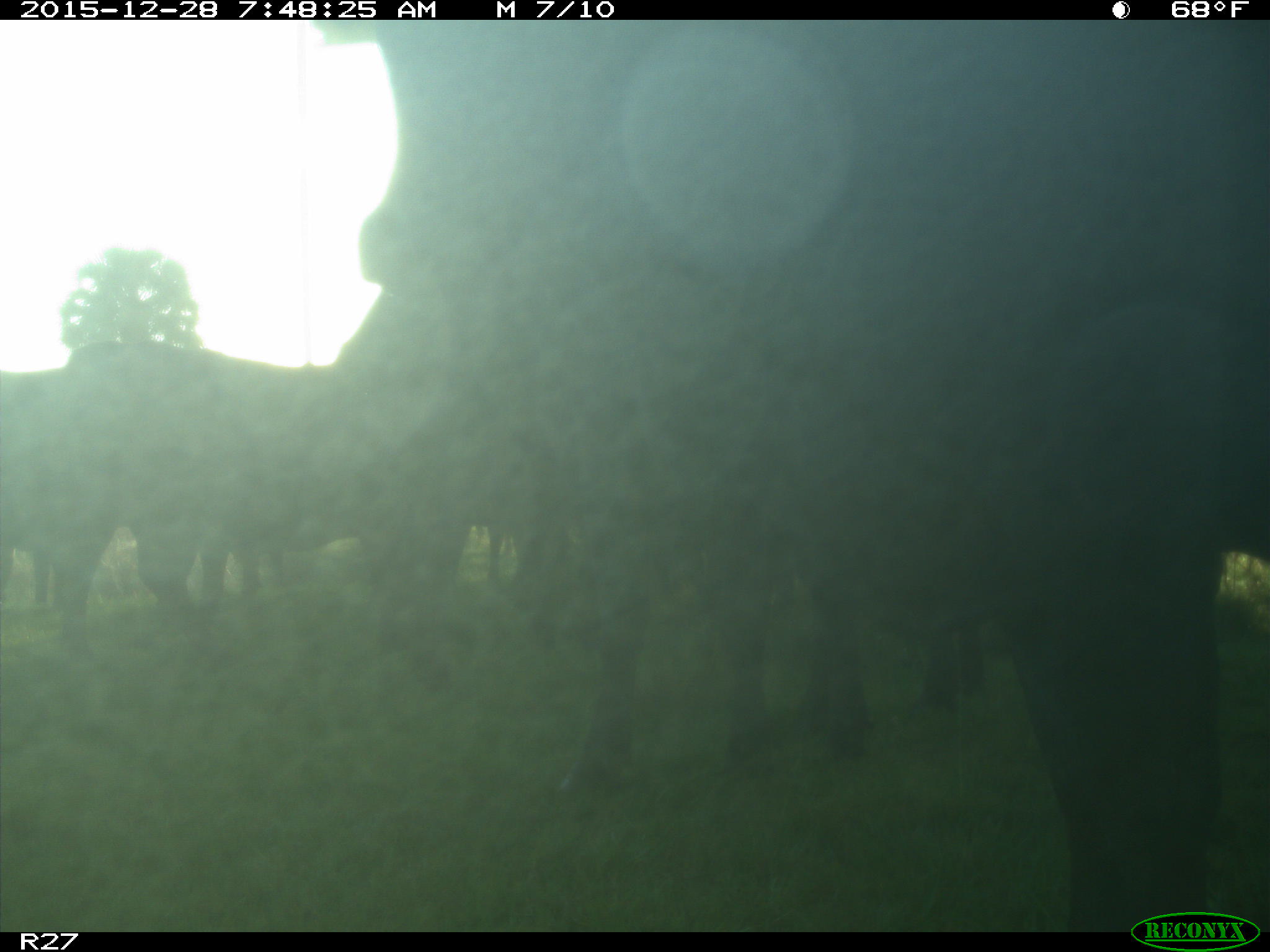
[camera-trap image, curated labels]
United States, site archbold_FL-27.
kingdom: Animalia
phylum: Chordata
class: Mammalia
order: Artiodactyla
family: Bovidae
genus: Bos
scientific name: Bos taurus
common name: domestic cow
Bos taurus (domestic cow).